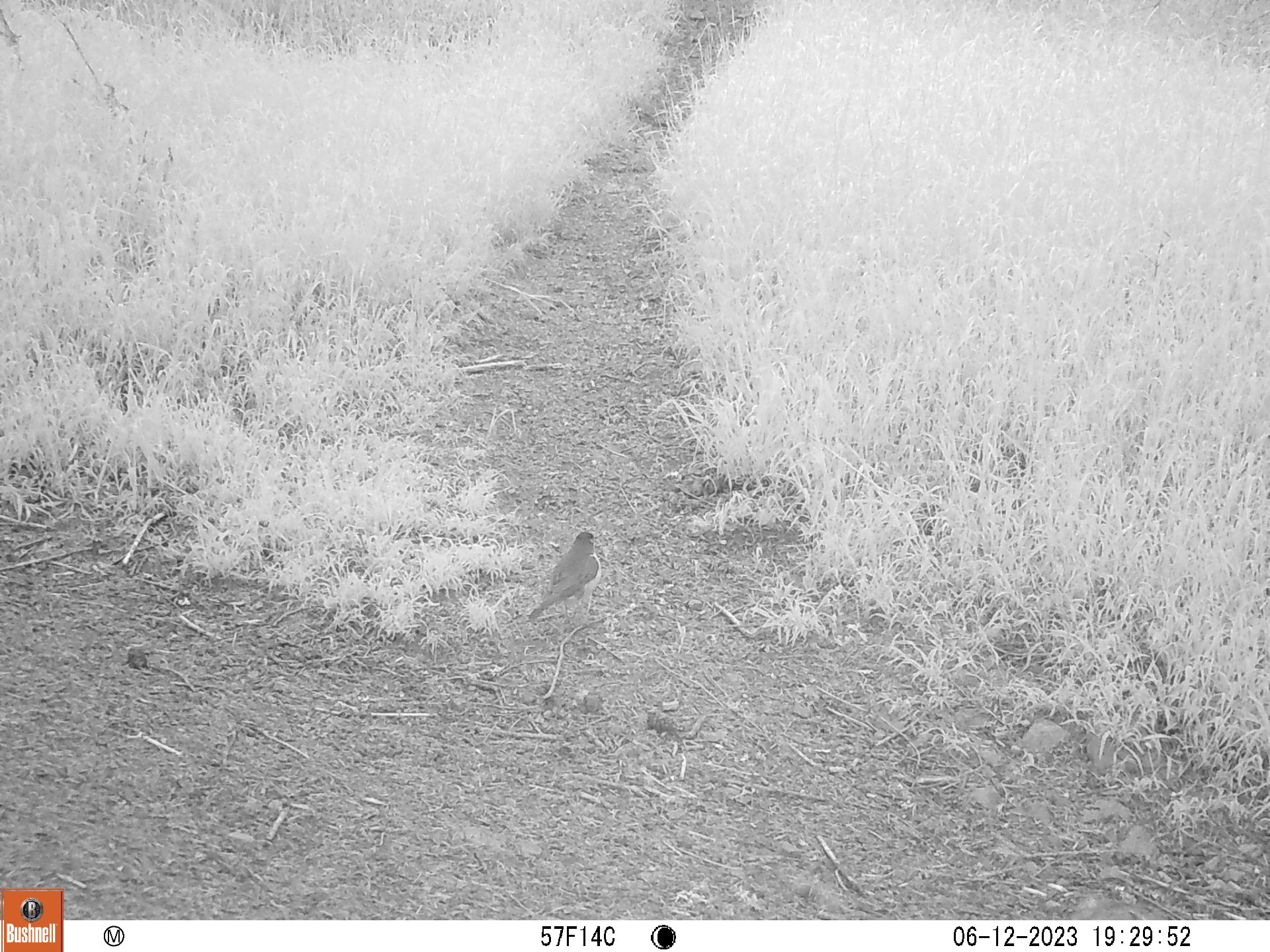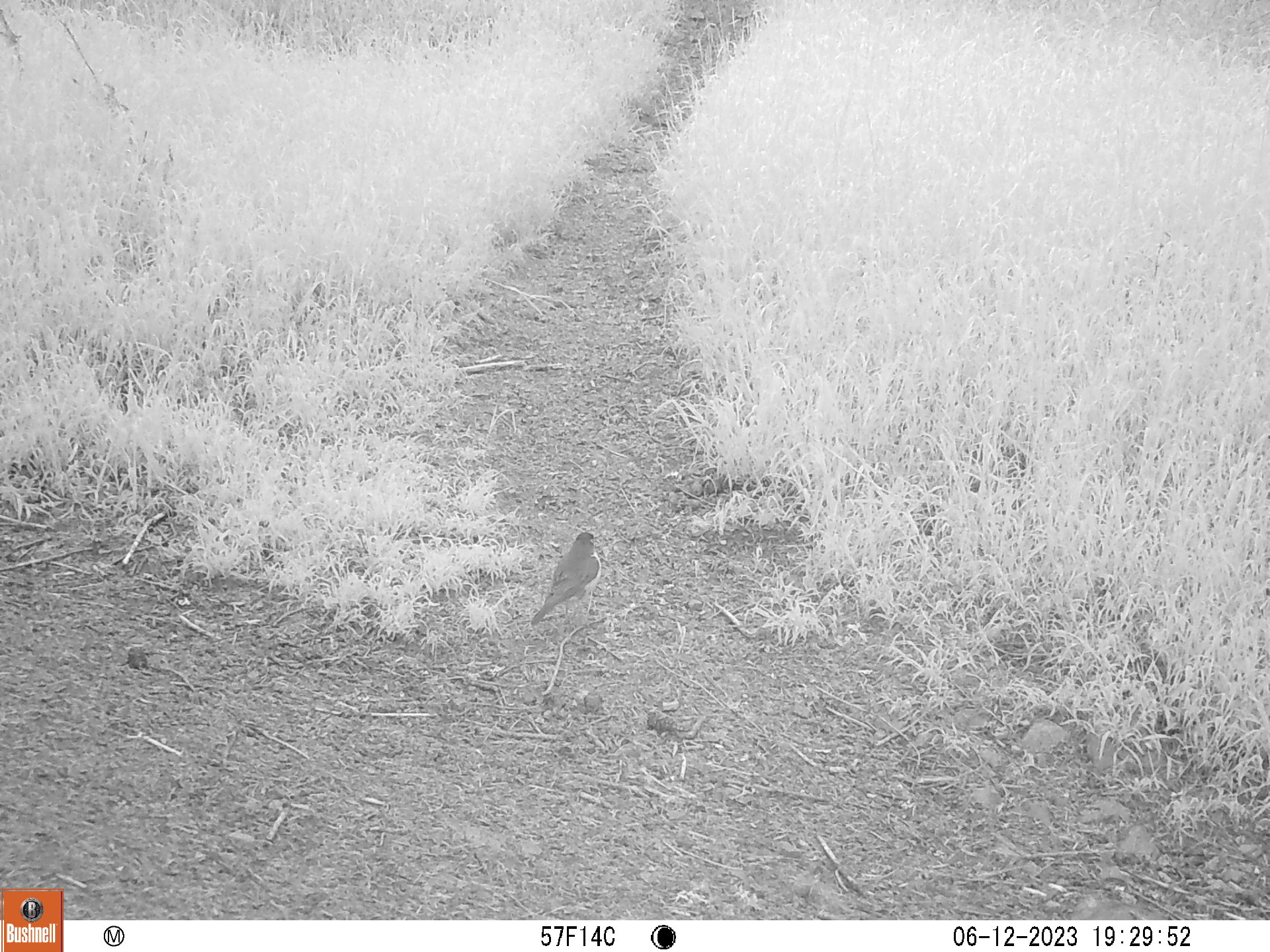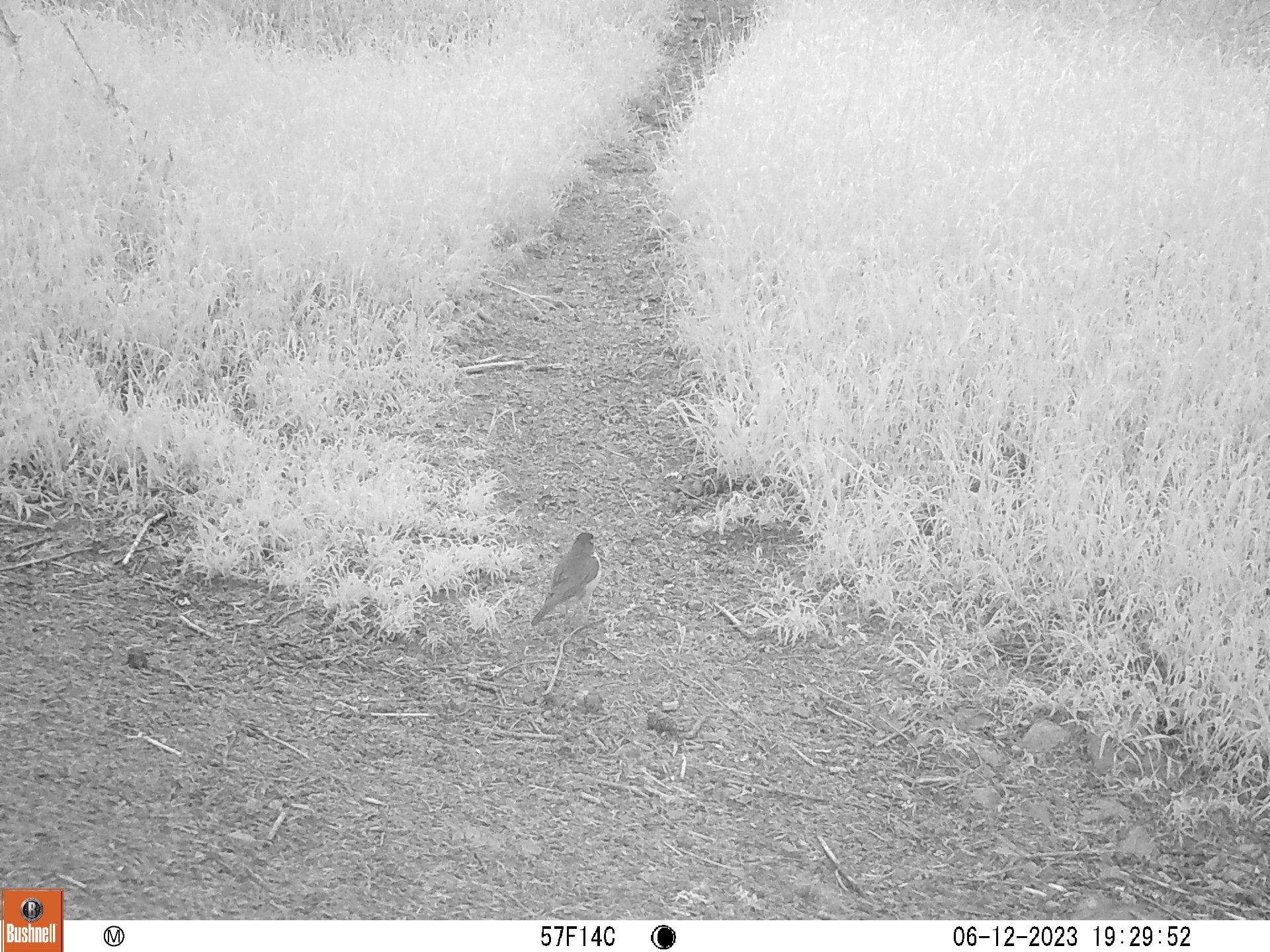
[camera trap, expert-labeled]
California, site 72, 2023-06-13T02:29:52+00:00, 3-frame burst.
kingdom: Animalia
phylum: Chordata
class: Aves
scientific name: Aves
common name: bird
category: unknown bird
Unknown bird (bird) (Aves).